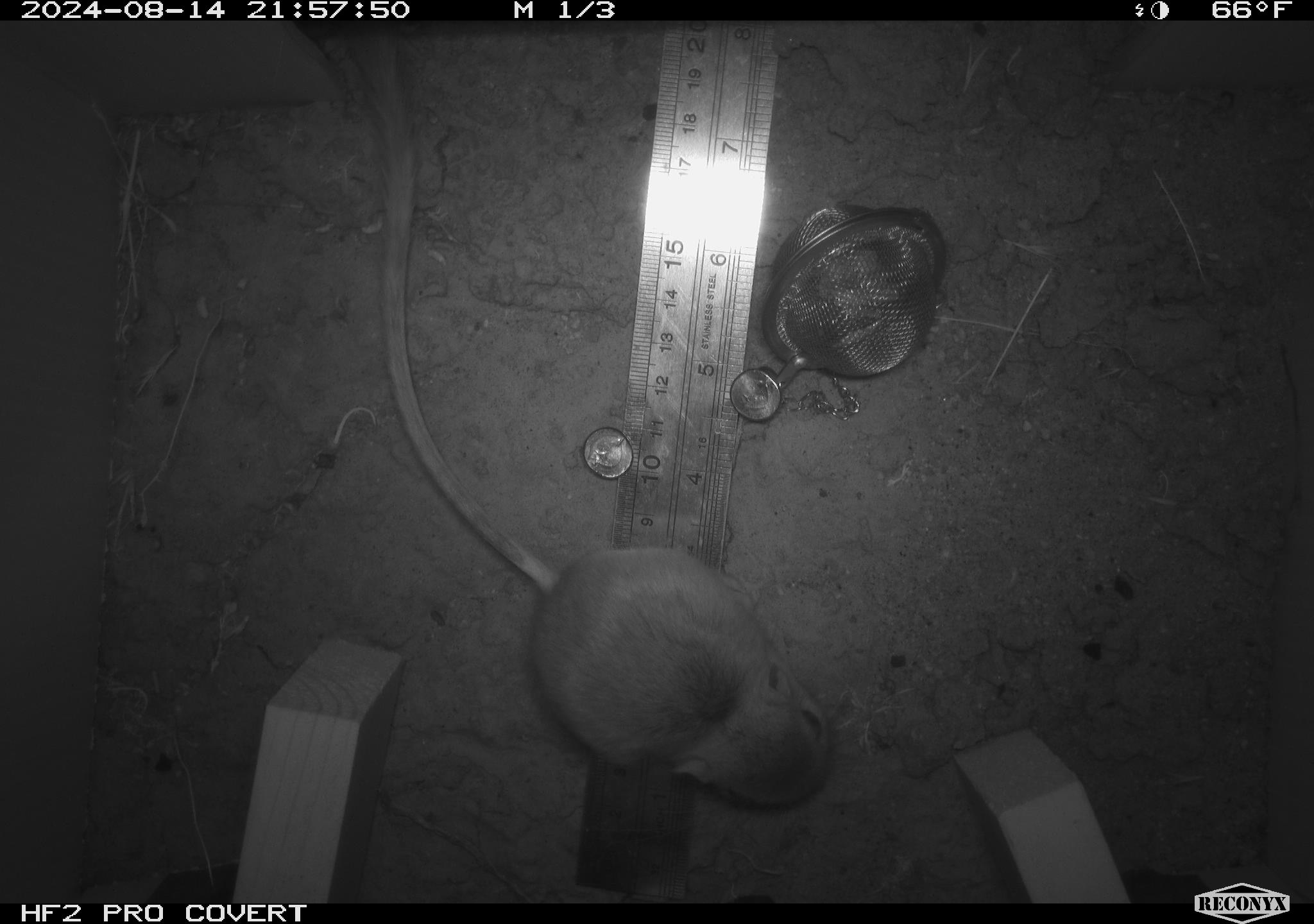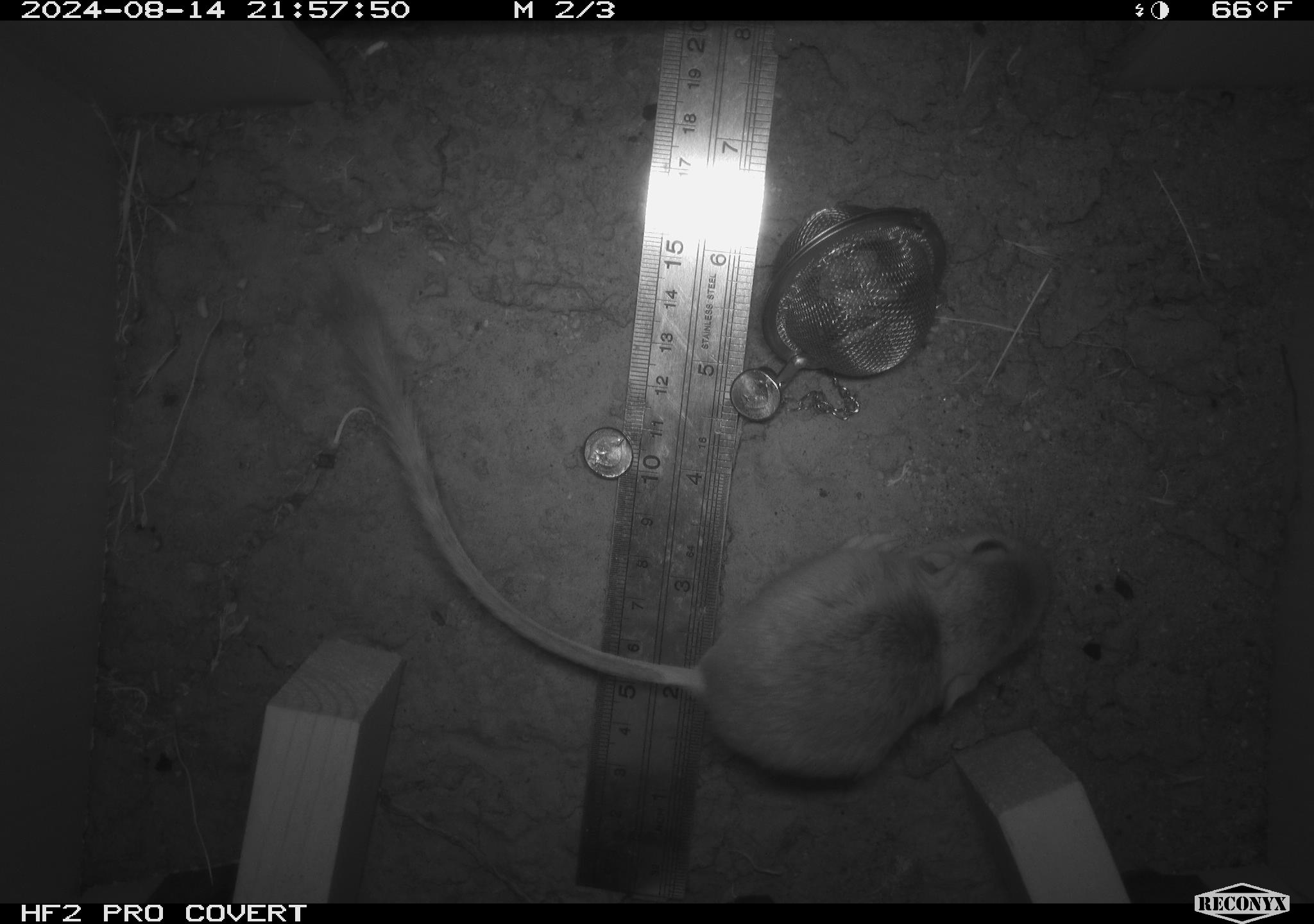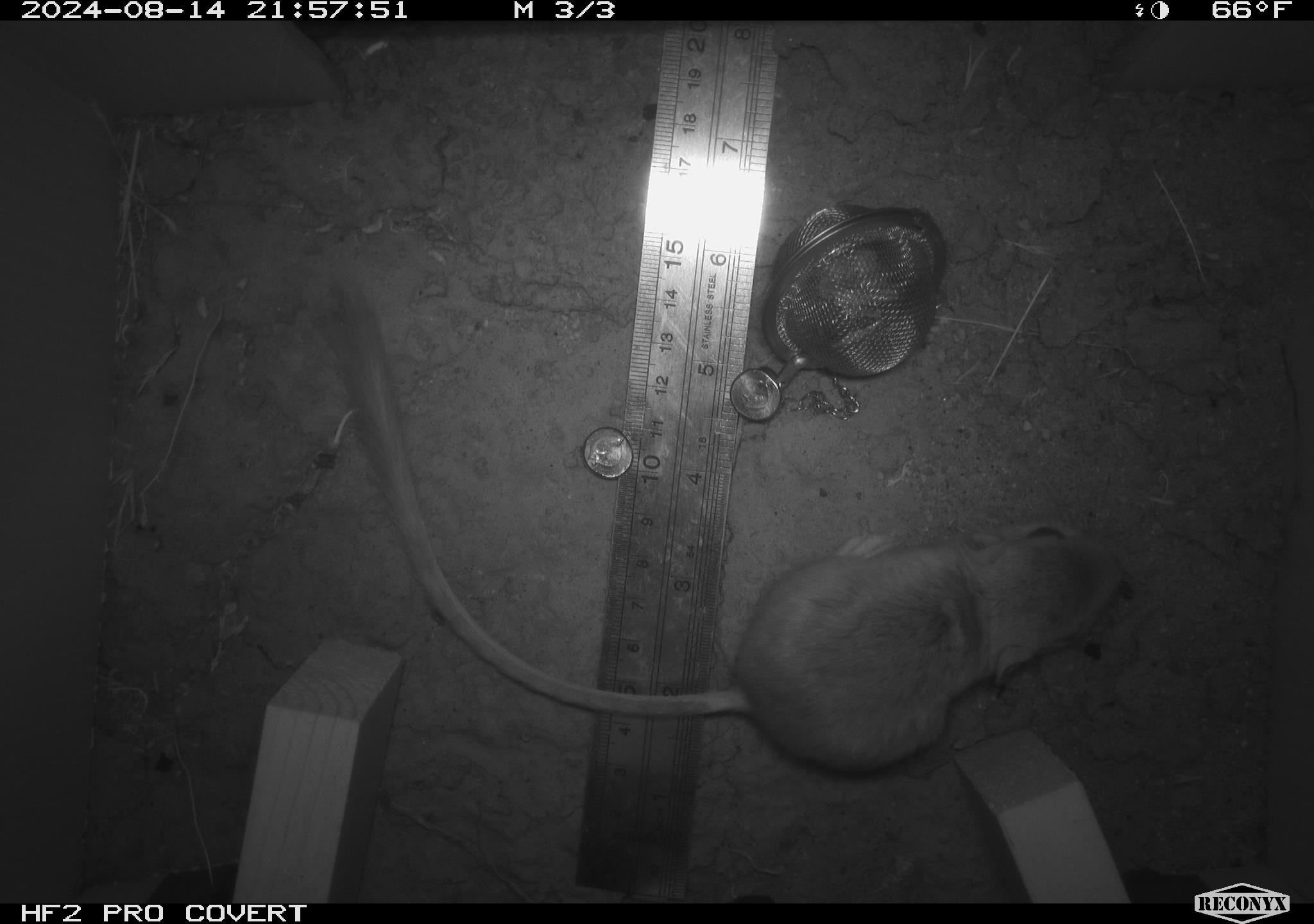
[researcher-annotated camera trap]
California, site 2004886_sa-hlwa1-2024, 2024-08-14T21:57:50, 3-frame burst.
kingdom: Animalia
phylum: Chordata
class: Mammalia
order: Rodentia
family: Heteromyidae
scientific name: Heteromyidae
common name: kangaroo rats and pocket mice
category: heteromyidae family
Heteromyidae family (kangaroo rats and pocket mice) (Heteromyidae).